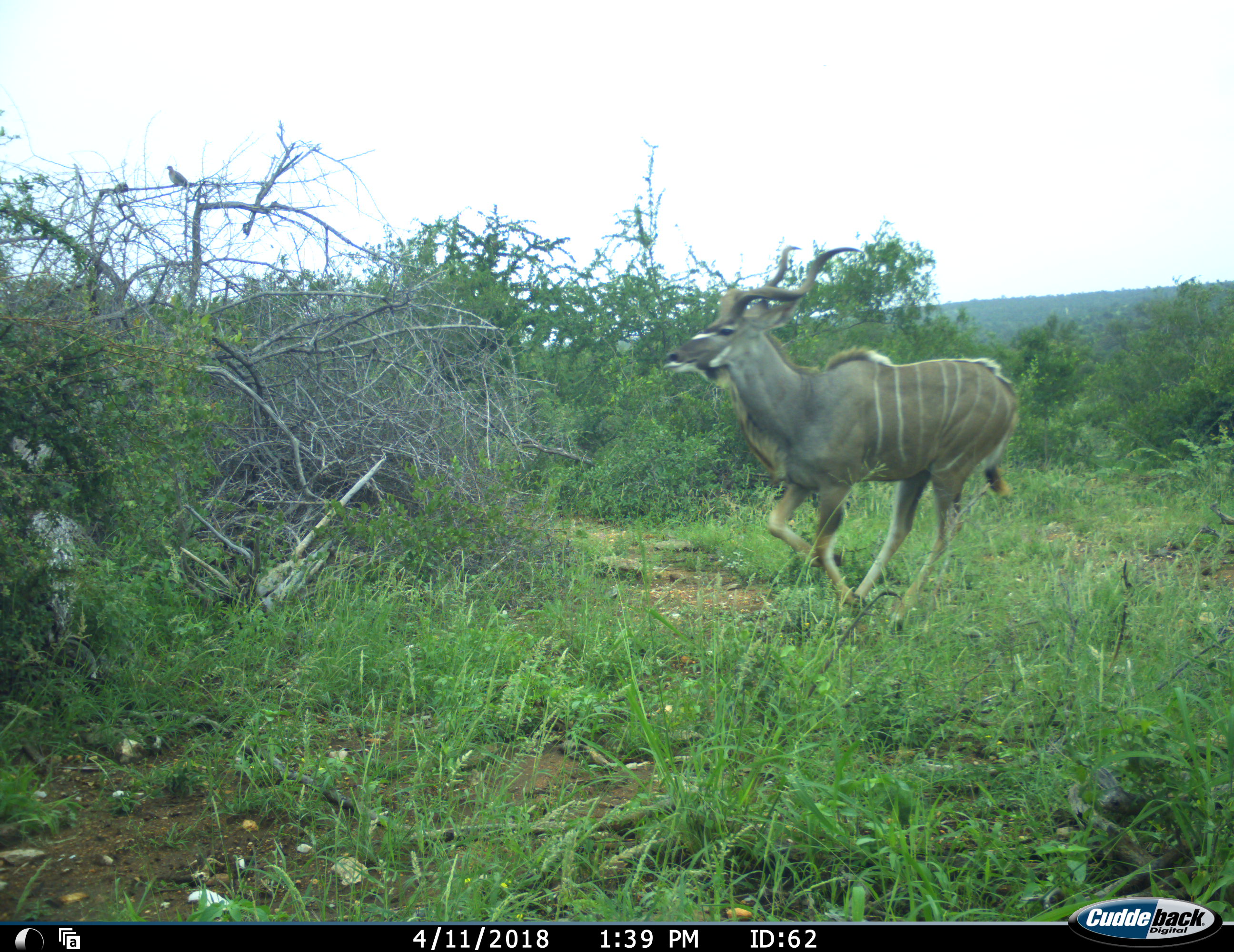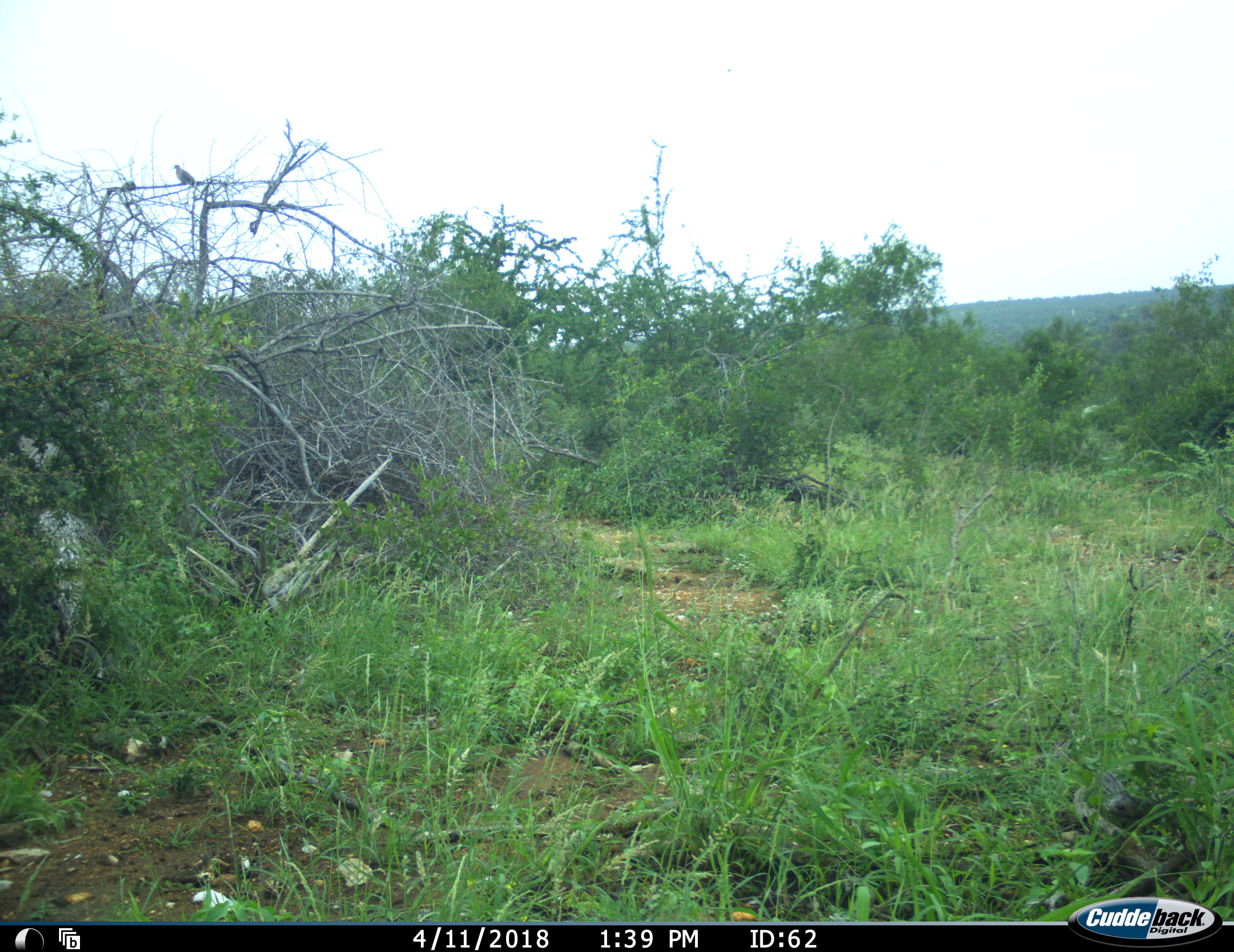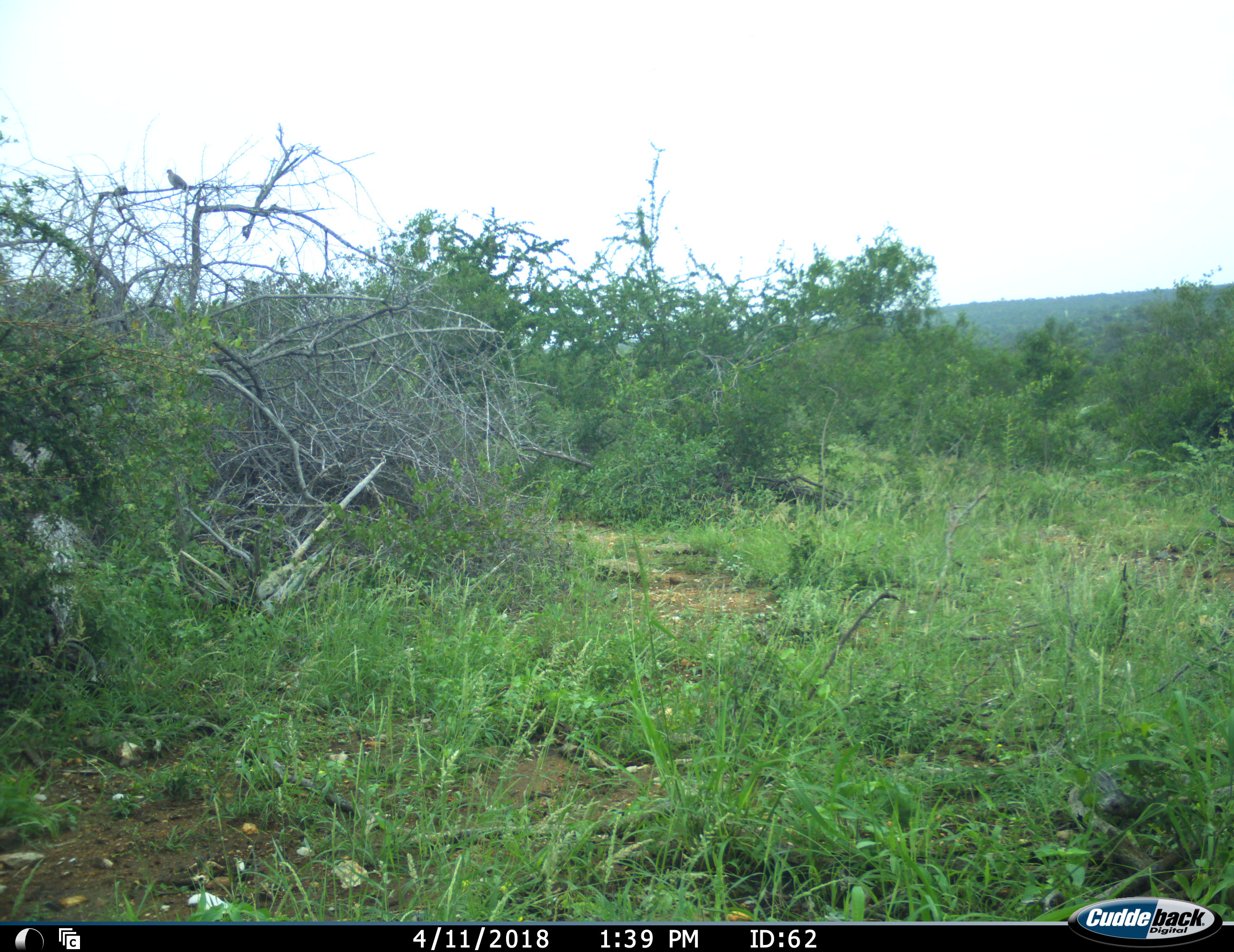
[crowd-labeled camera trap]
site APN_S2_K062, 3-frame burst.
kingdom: Animalia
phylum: Chordata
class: Mammalia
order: Artiodactyla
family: Bovidae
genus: Tragelaphus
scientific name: Tragelaphus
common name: kudu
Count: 1.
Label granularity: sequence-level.